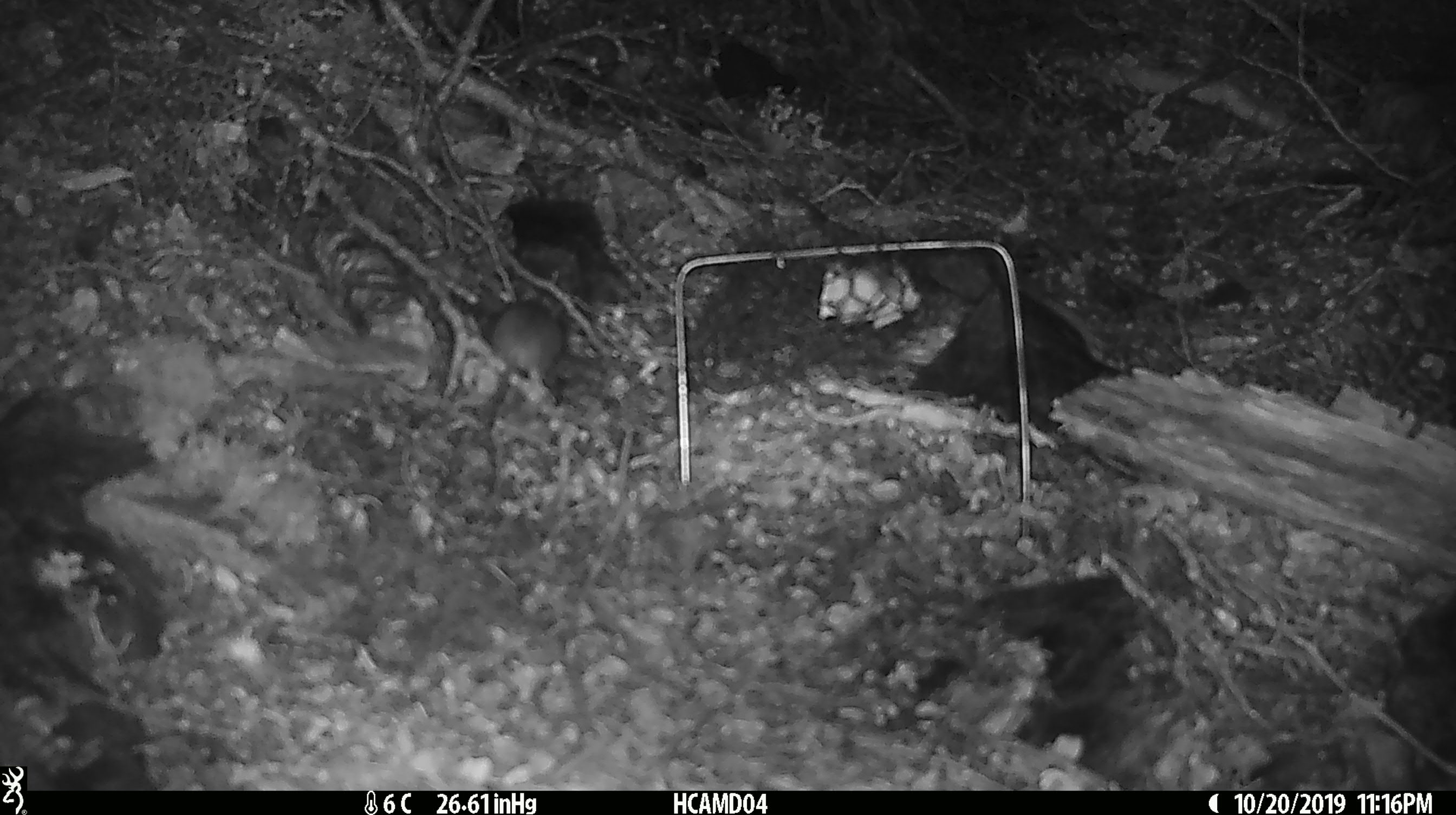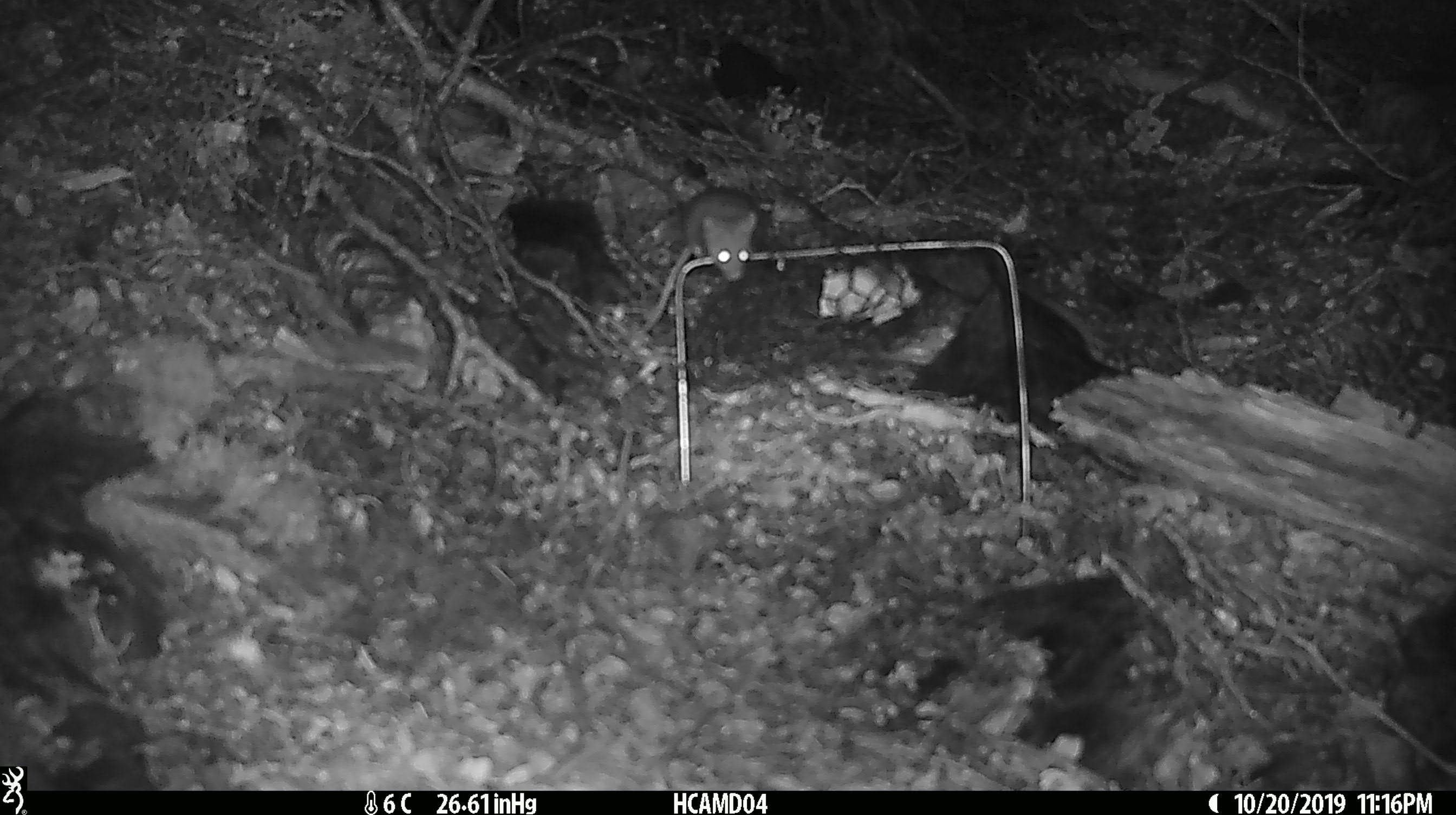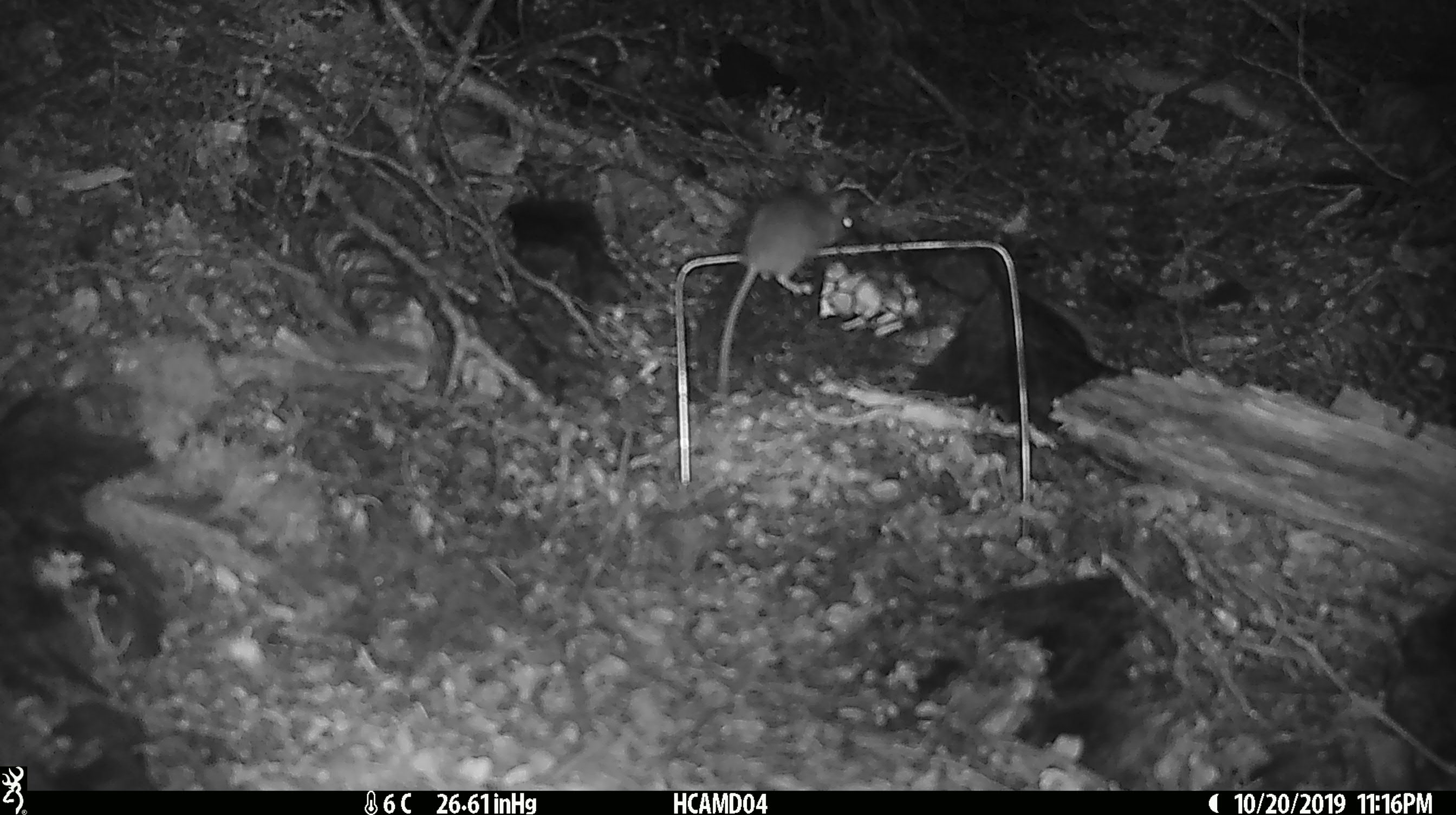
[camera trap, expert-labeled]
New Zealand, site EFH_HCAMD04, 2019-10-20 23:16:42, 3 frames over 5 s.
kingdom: Animalia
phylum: Chordata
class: Mammalia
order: Rodentia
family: Muridae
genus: Mus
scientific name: Mus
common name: mouse